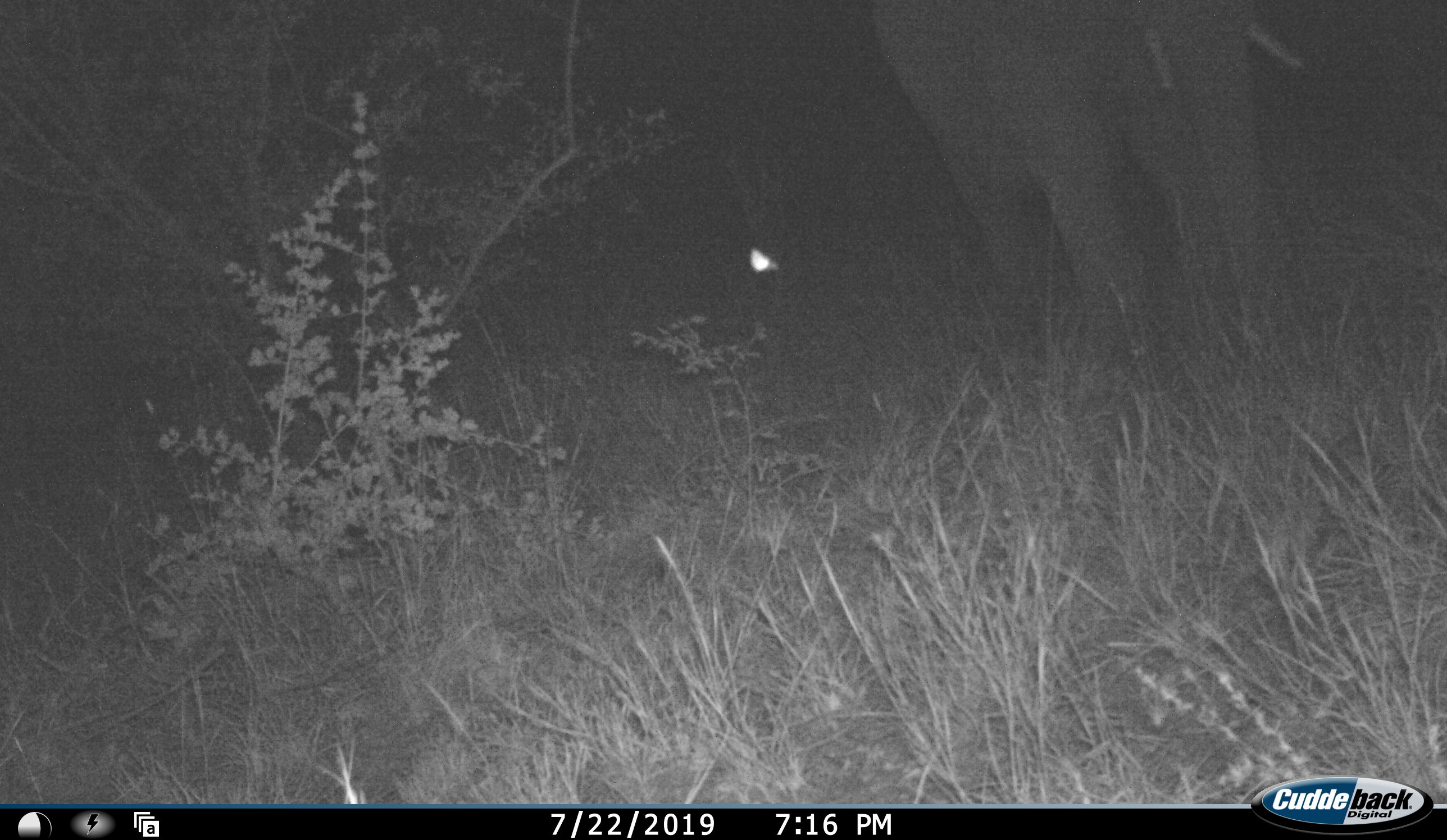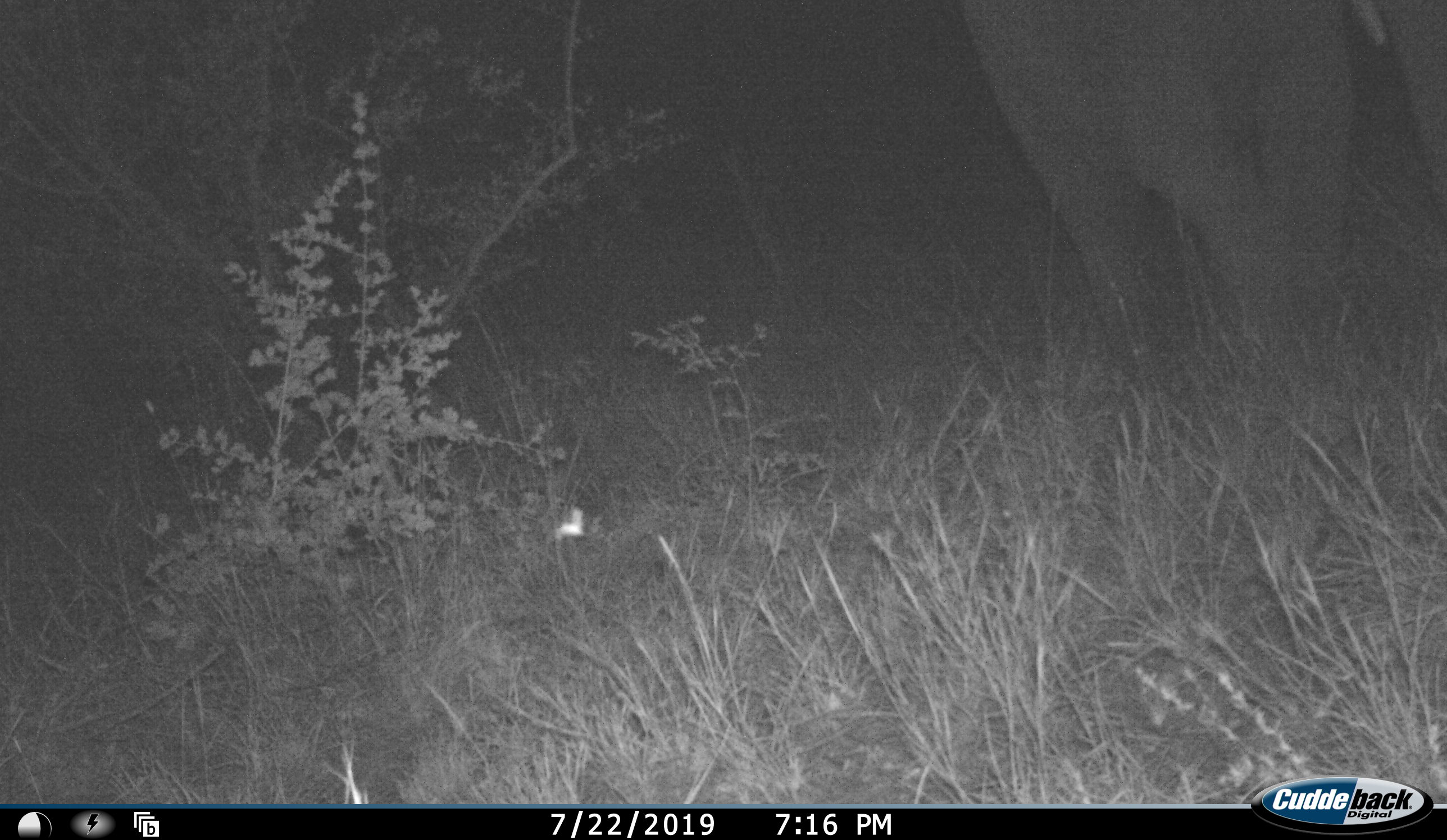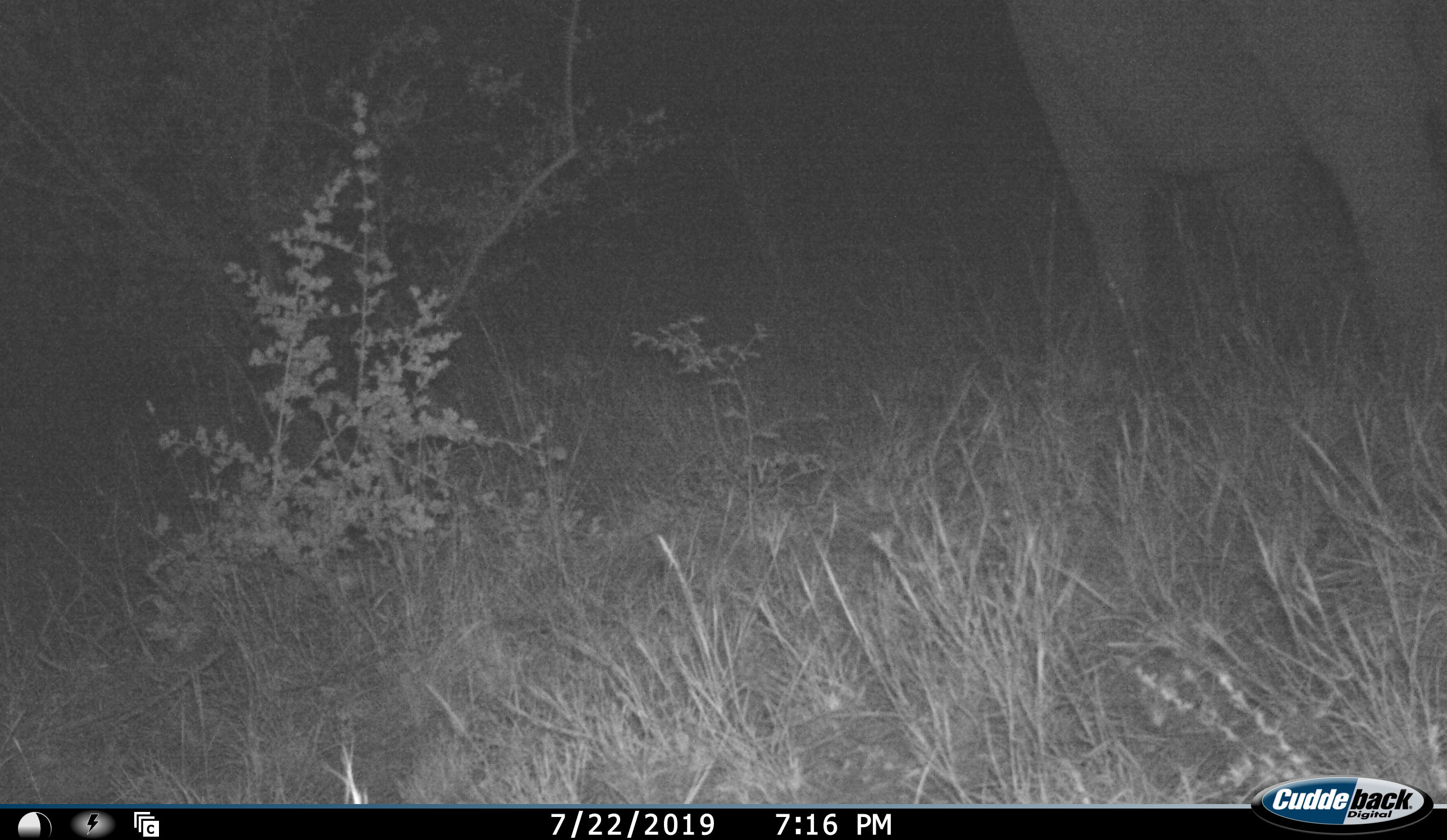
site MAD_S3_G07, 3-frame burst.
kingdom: Animalia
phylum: Chordata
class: Mammalia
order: Proboscidea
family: Elephantidae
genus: Loxodonta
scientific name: Loxodonta africana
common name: african bush elephant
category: elephant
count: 1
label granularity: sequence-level